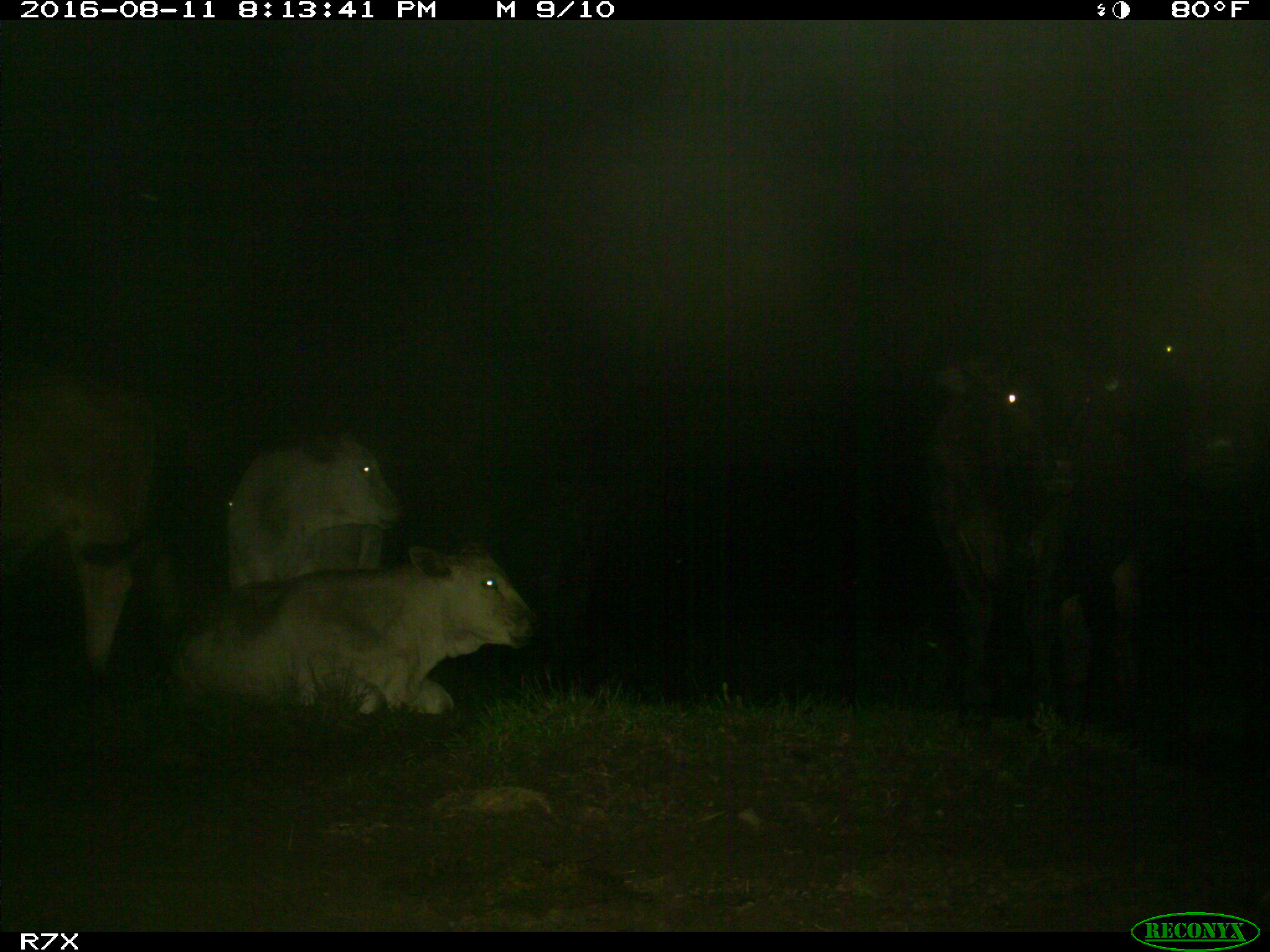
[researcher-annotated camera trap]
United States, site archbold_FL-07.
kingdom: Animalia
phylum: Chordata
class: Mammalia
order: Artiodactyla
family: Bovidae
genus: Bos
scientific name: Bos taurus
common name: domestic cow